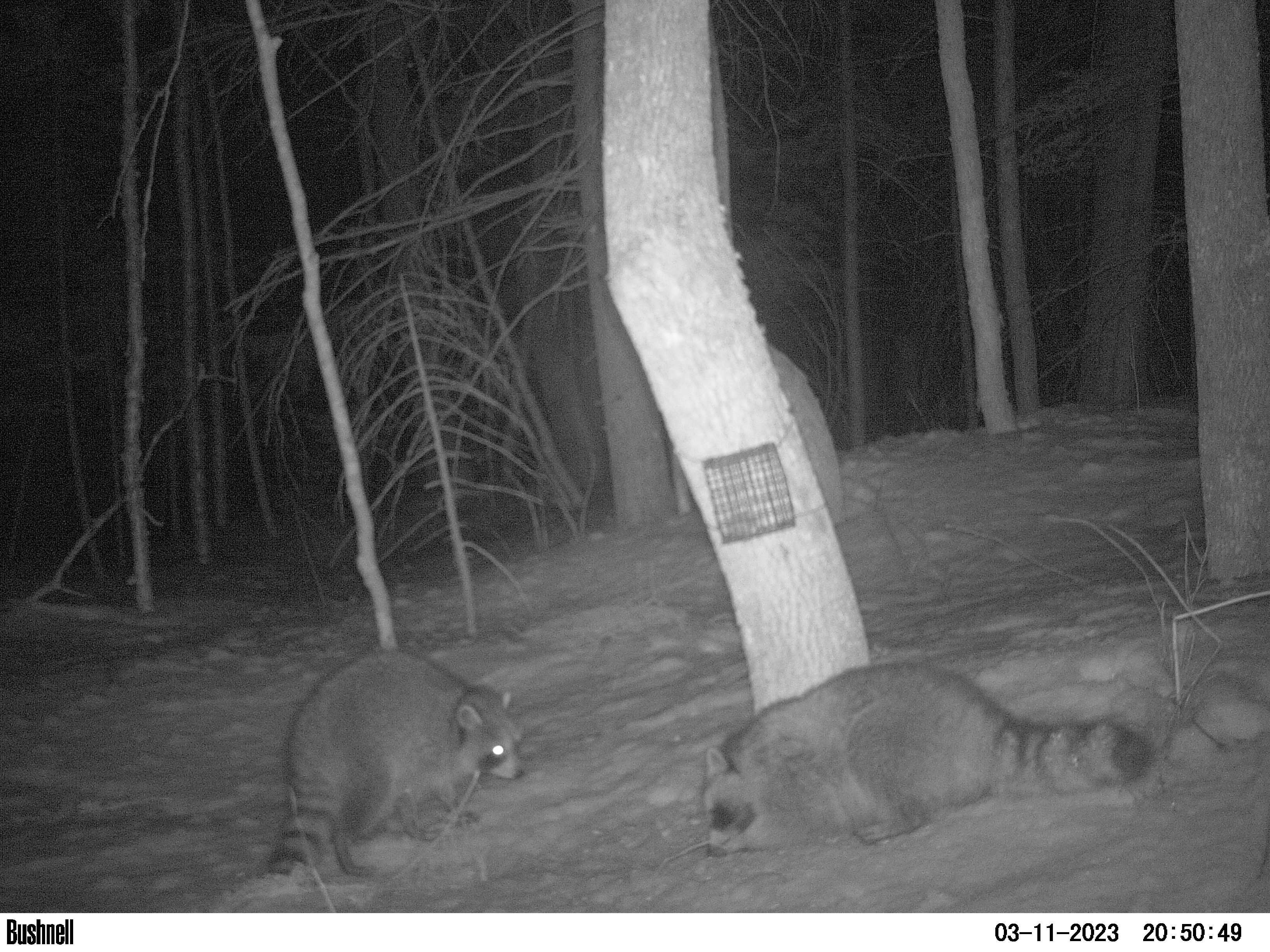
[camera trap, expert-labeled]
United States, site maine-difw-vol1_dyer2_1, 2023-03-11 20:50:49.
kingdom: Animalia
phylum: Chordata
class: Mammalia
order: Carnivora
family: Procyonidae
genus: Procyon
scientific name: Procyon lotor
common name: raccoon